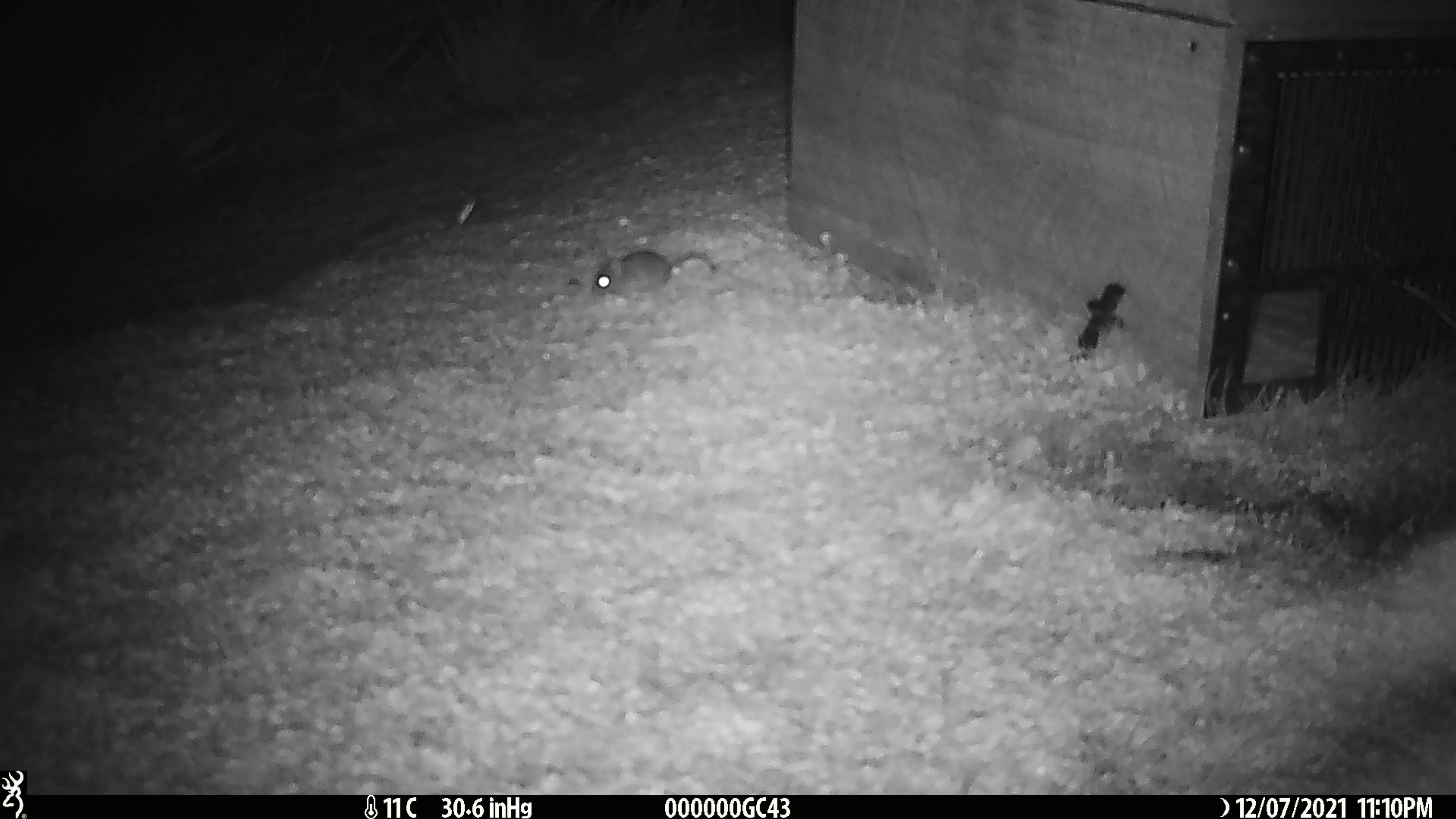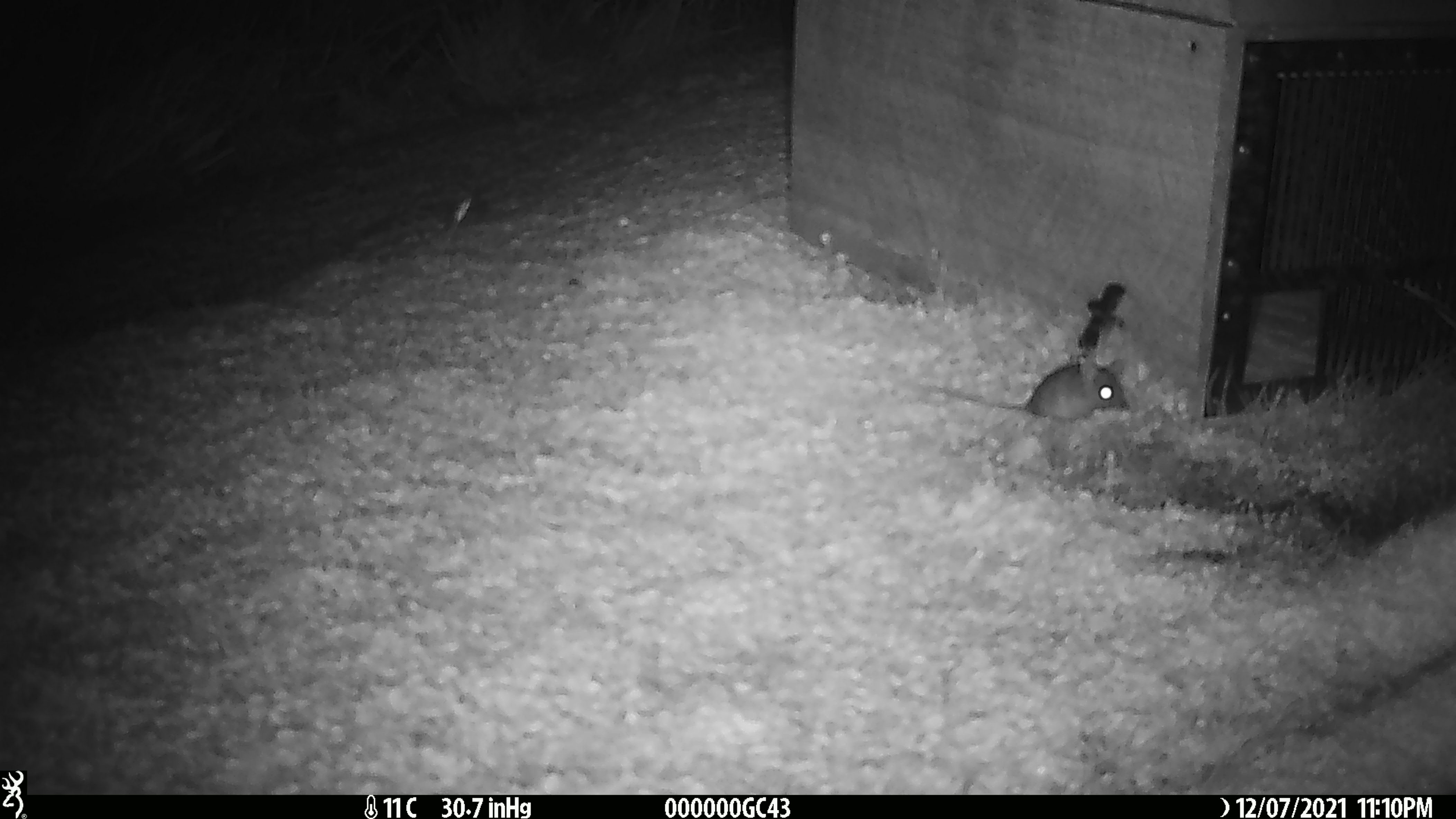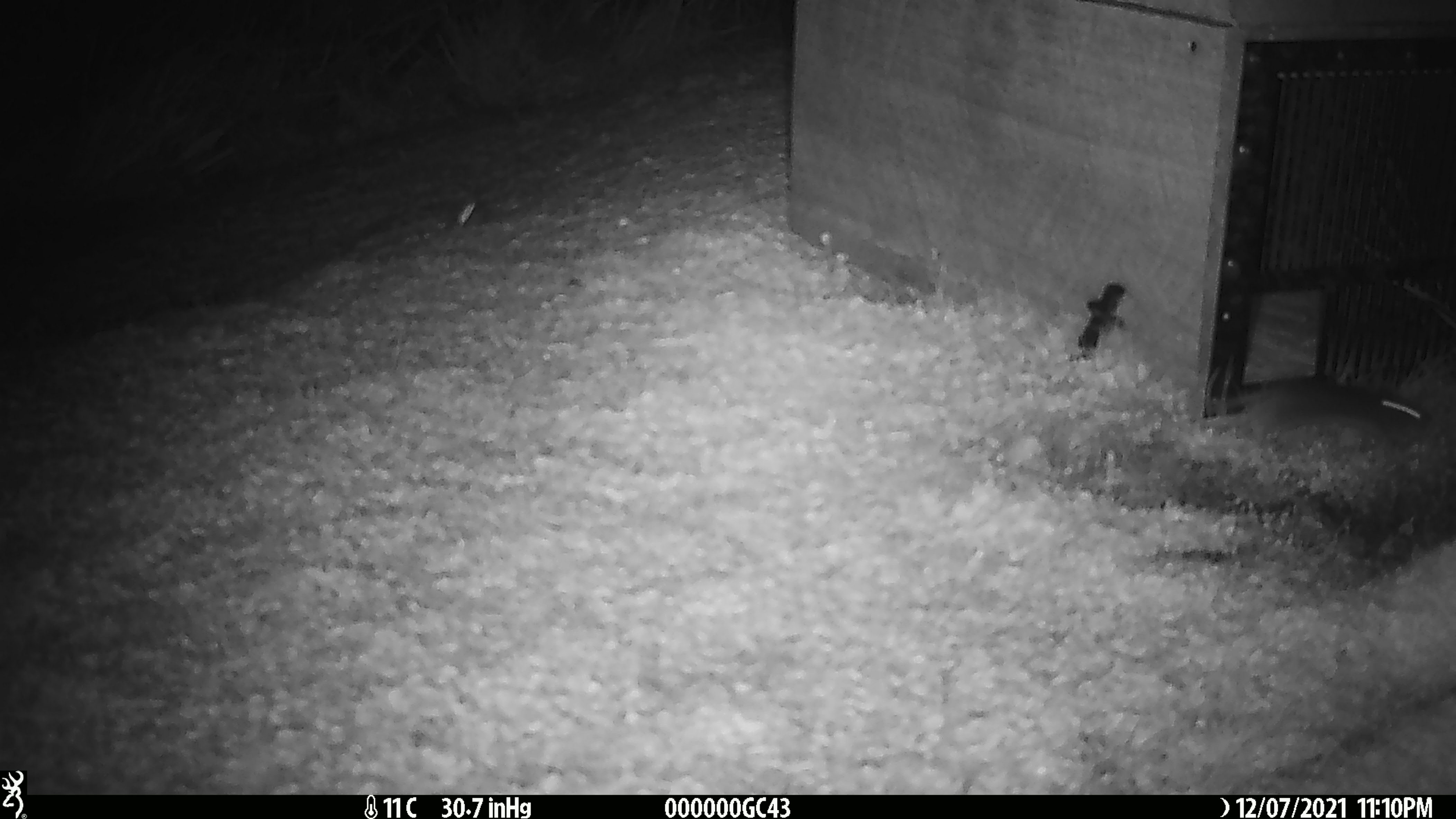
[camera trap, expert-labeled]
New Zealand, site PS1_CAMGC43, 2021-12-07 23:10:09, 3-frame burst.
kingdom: Animalia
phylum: Chordata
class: Mammalia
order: Rodentia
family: Muridae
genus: Mus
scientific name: Mus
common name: mouse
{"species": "mouse (Mus)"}